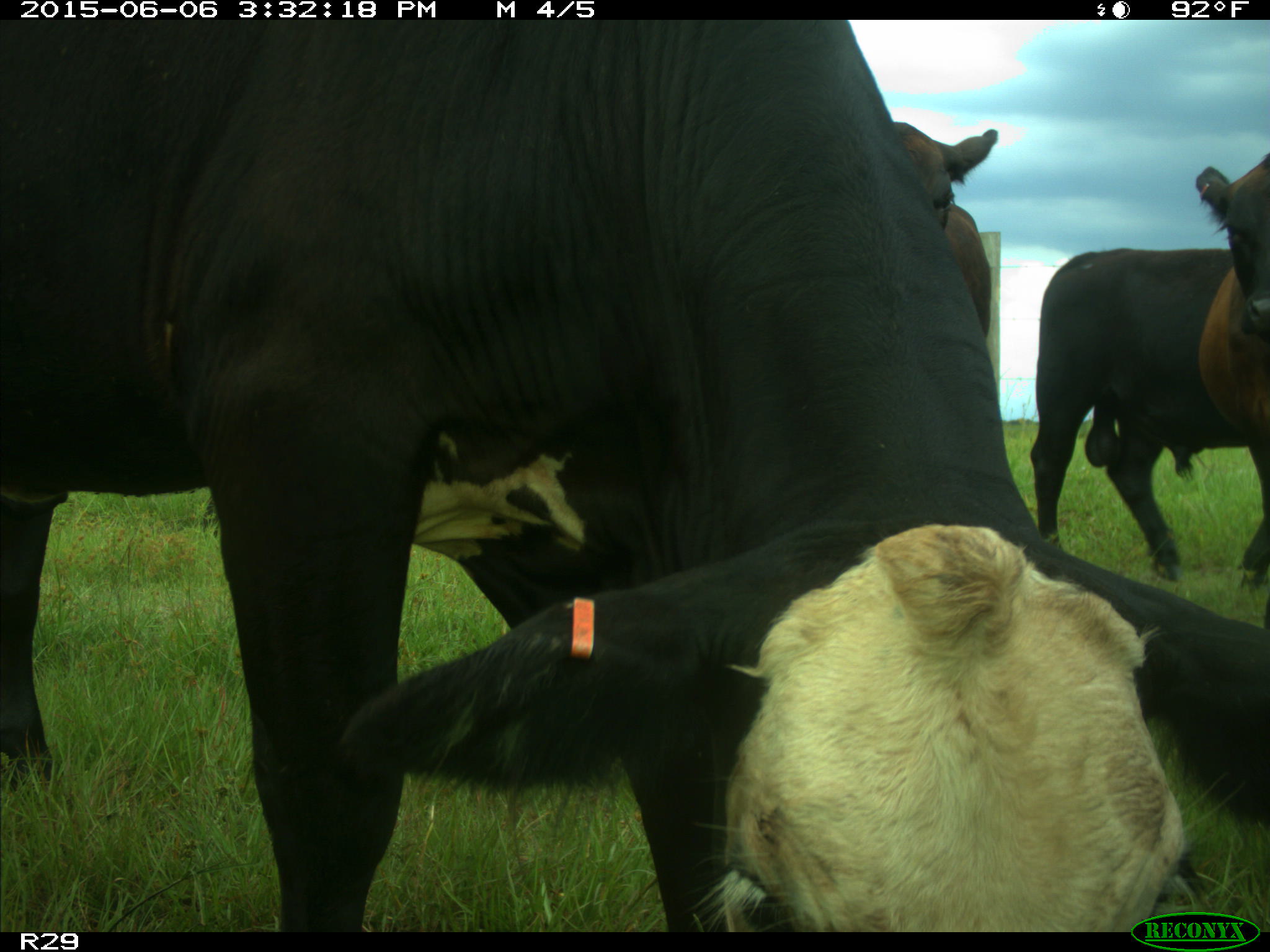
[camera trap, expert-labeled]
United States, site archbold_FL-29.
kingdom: Animalia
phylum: Chordata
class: Mammalia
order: Artiodactyla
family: Bovidae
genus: Bos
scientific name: Bos taurus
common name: domestic cow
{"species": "Bos taurus (domestic cow)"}